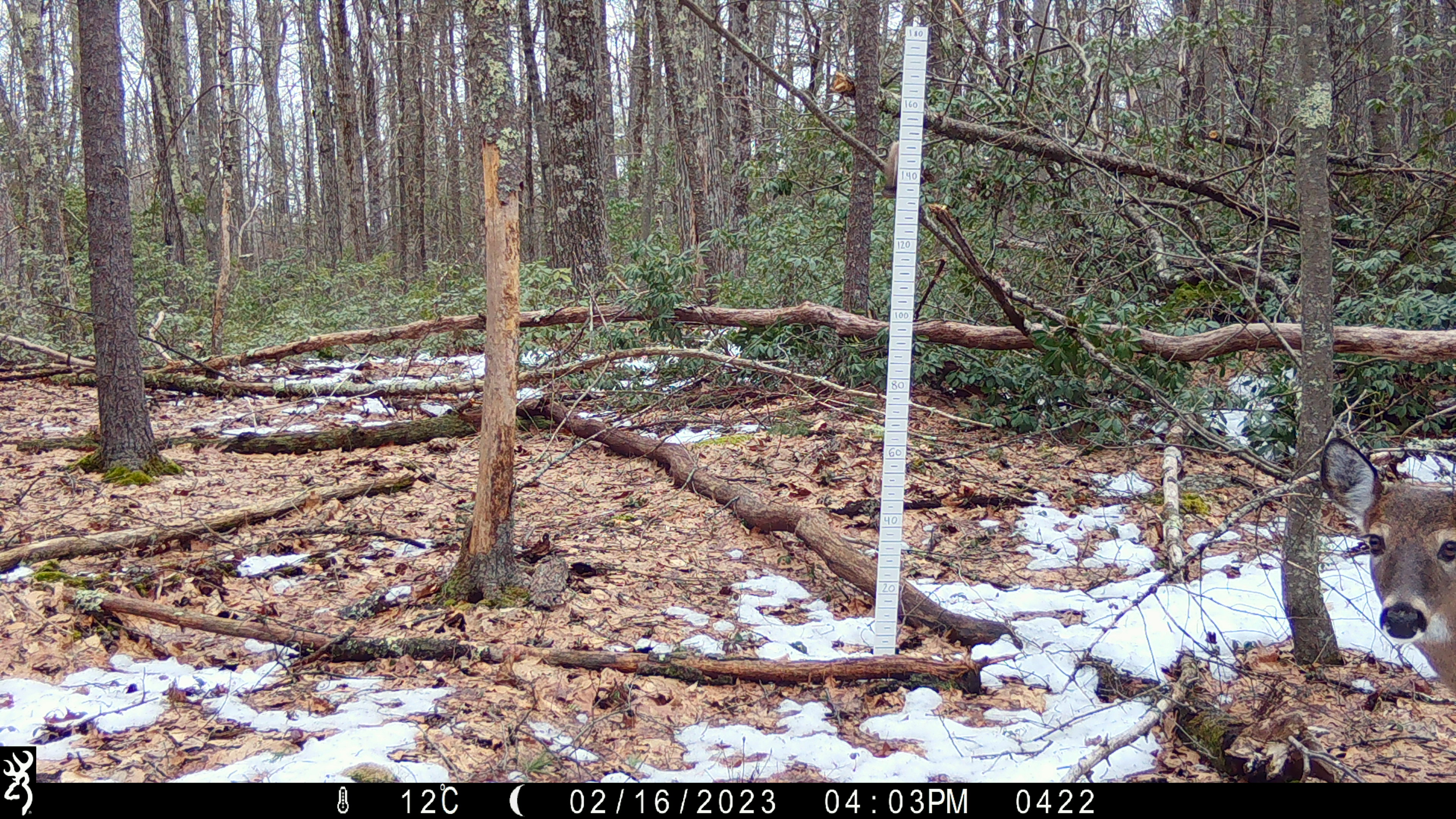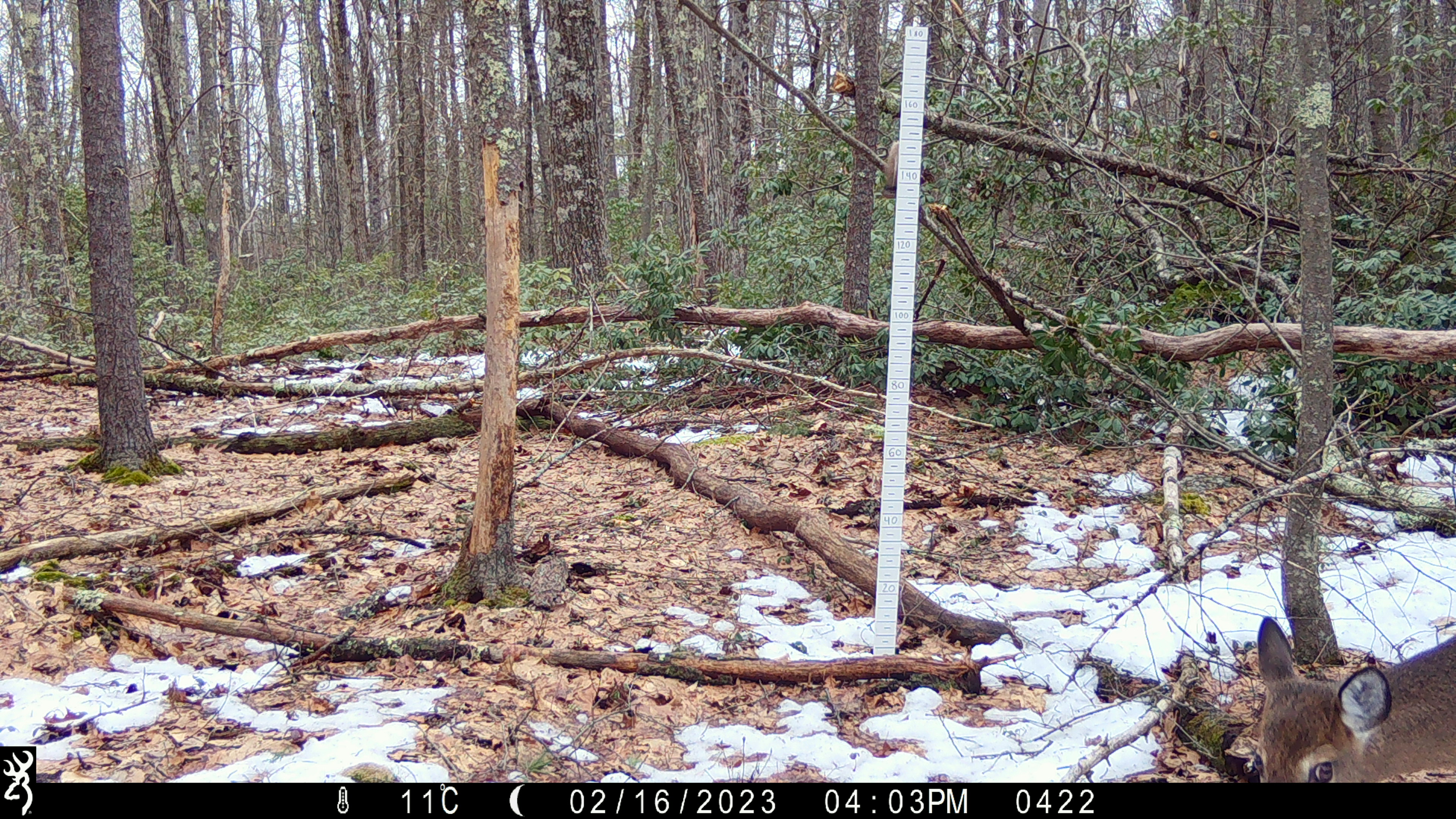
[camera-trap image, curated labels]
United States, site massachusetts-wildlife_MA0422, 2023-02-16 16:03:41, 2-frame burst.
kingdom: Animalia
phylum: Chordata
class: Mammalia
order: Artiodactyla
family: Cervidae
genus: Odocoileus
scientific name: Odocoileus virginianus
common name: white-tailed deer